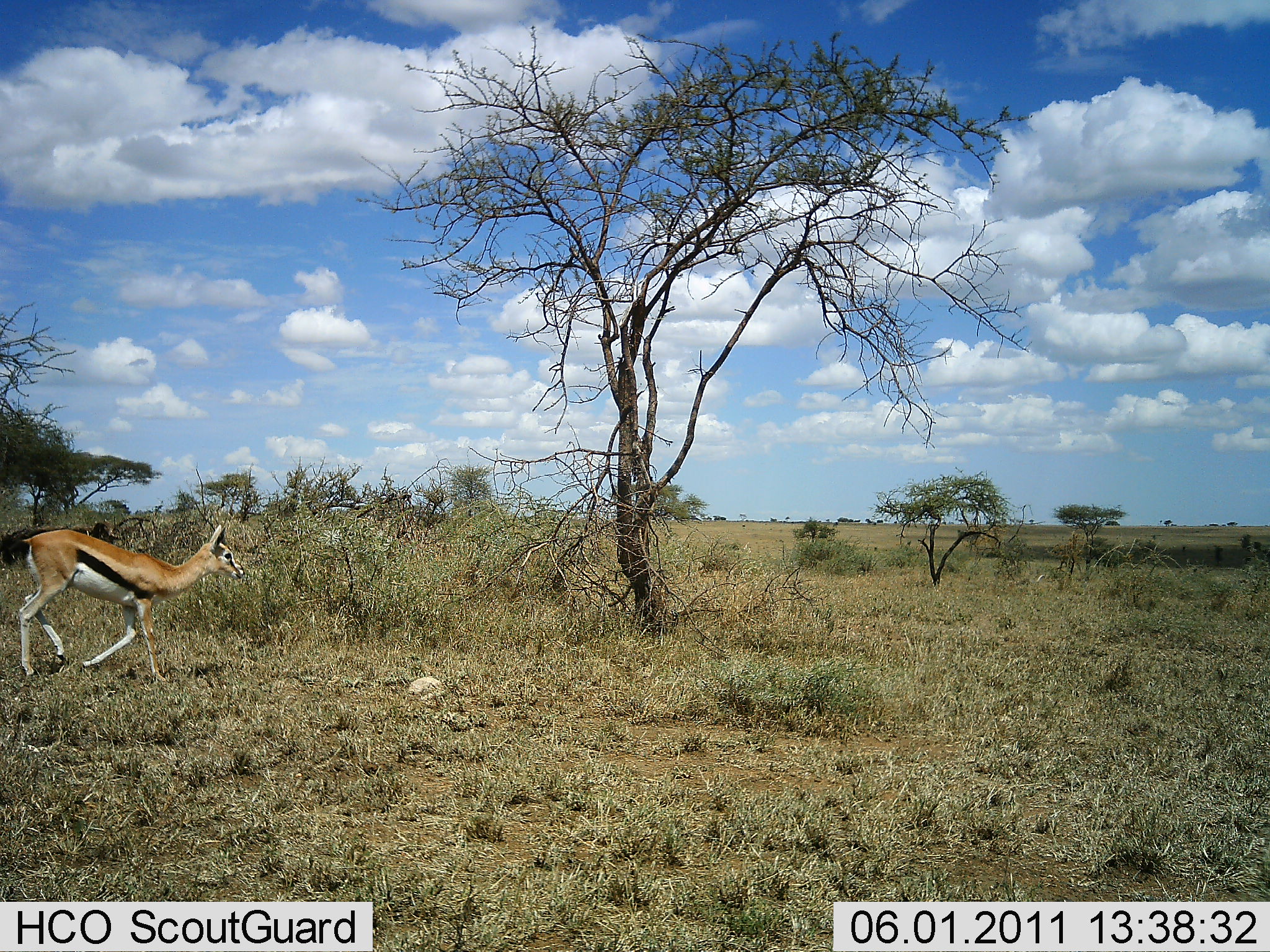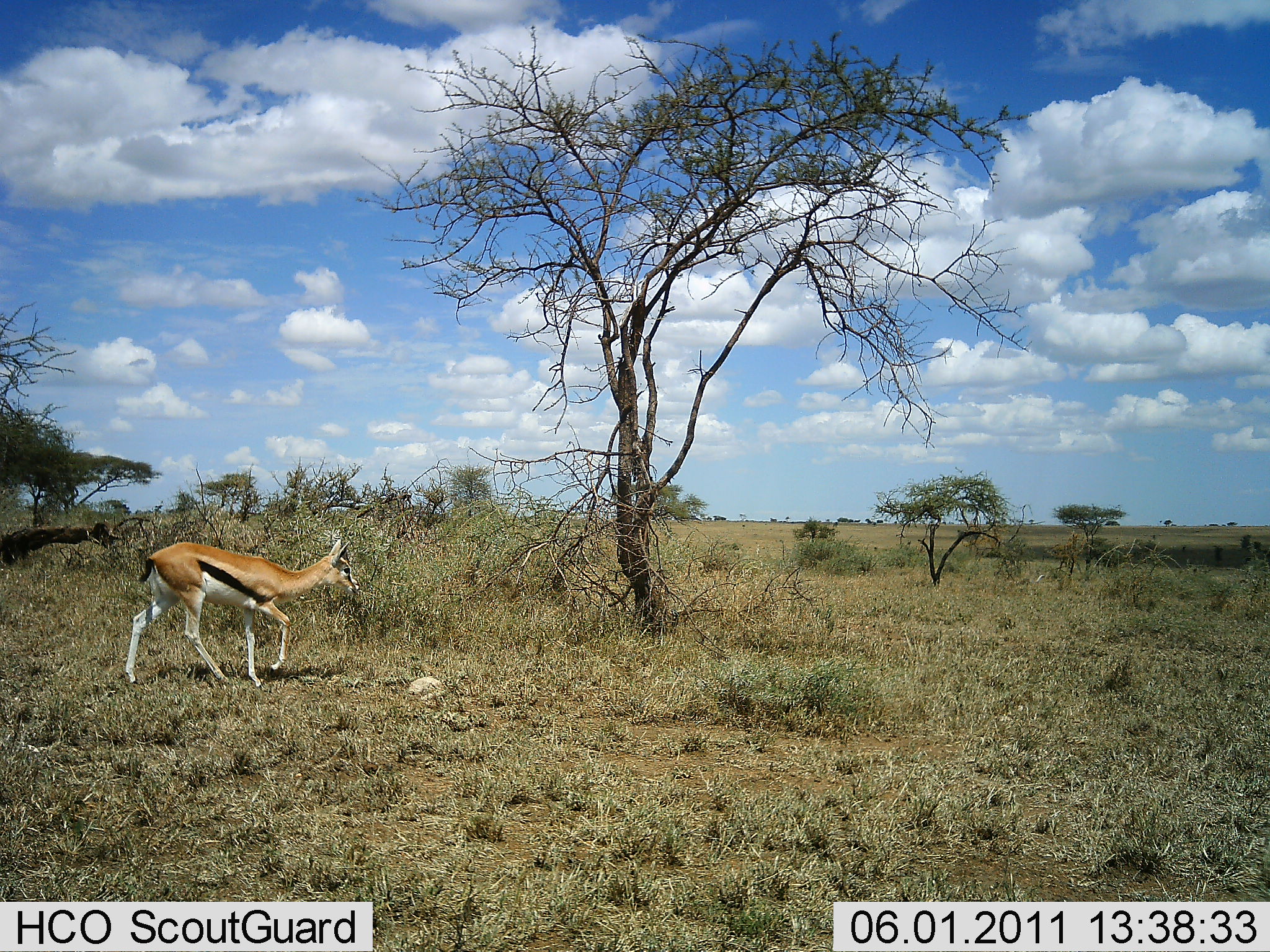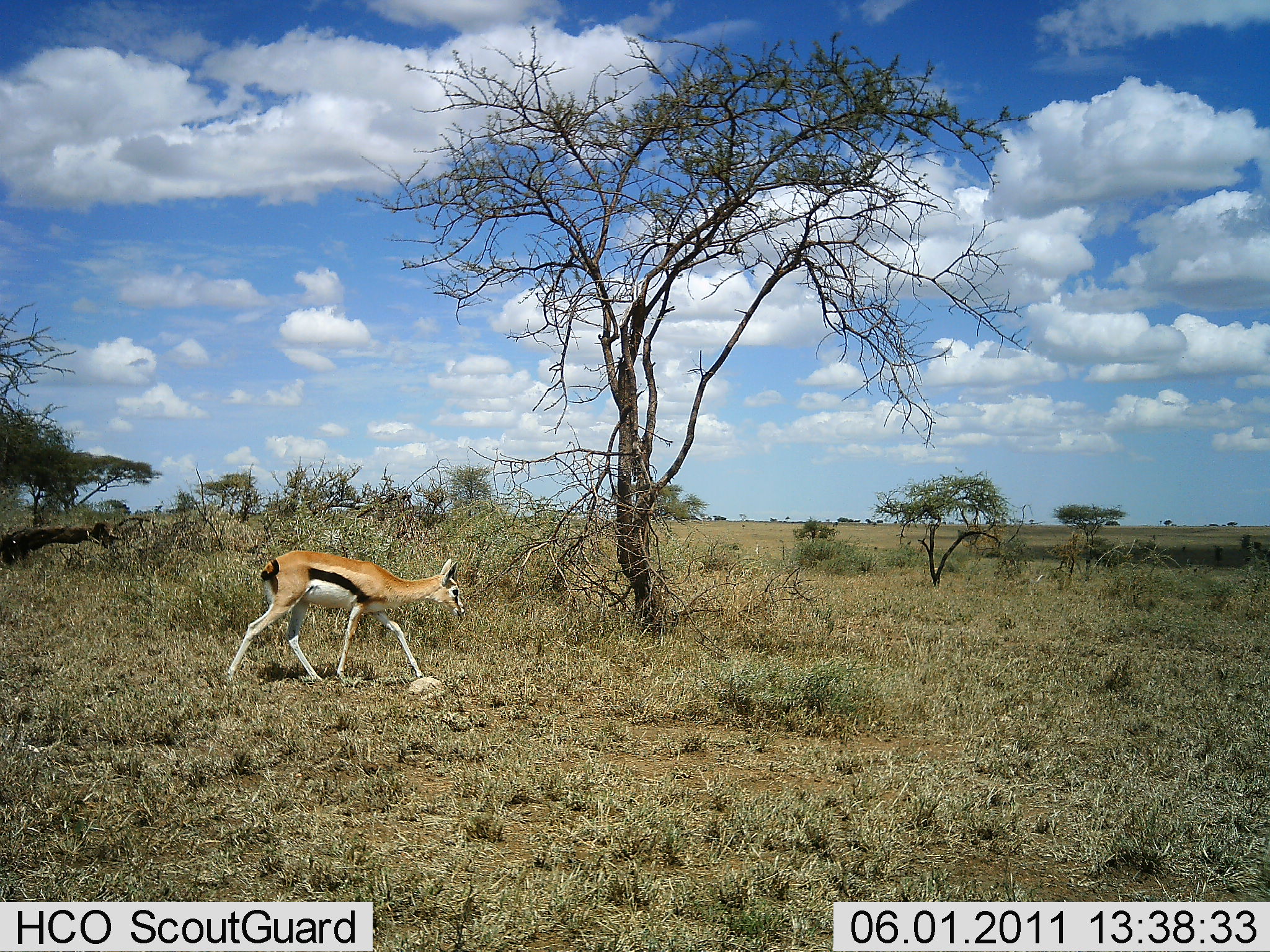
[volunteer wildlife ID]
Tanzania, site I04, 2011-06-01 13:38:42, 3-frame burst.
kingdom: Animalia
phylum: Chordata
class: Mammalia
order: Artiodactyla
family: Bovidae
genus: Eudorcas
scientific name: Eudorcas thomsonii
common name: thomson's gazelle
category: gazellethomsons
Gazellethomsons (thomson's gazelle) (Eudorcas thomsonii), count 1. Behavior (volunteer vote fractions): standing 8%, resting 0%, moving 100%, interacting 0%. Young present (vote fraction): 8%. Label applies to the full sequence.